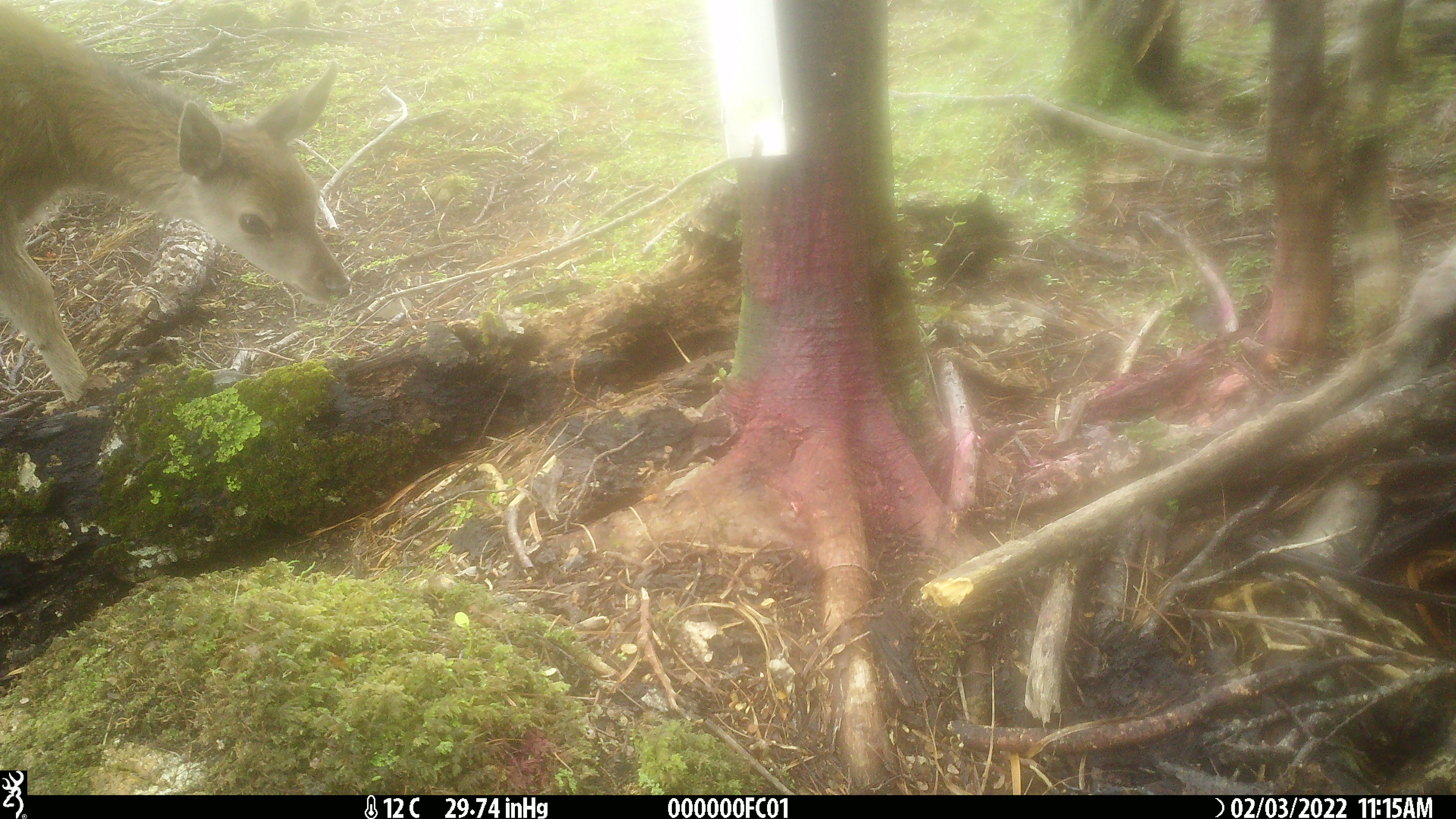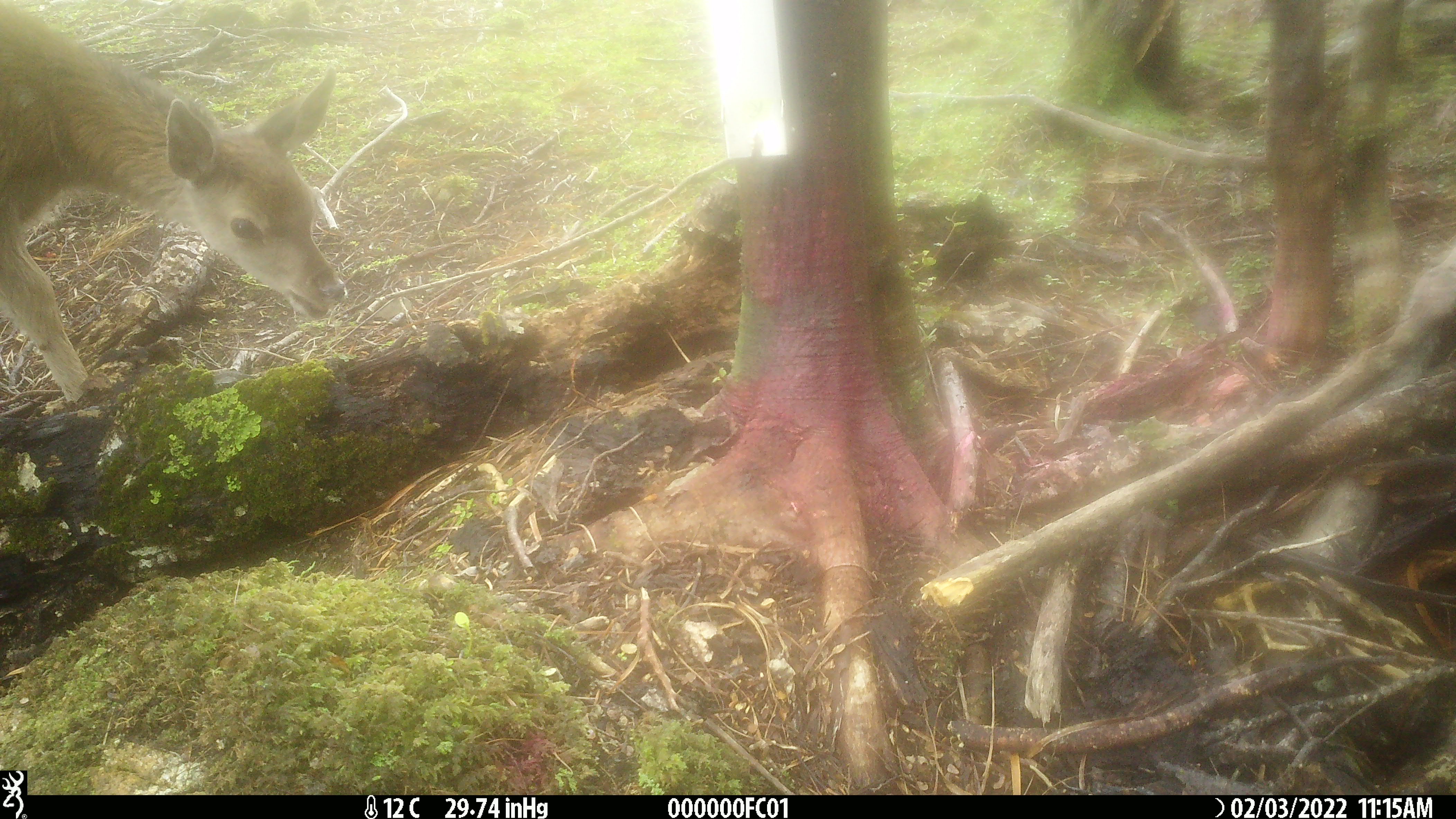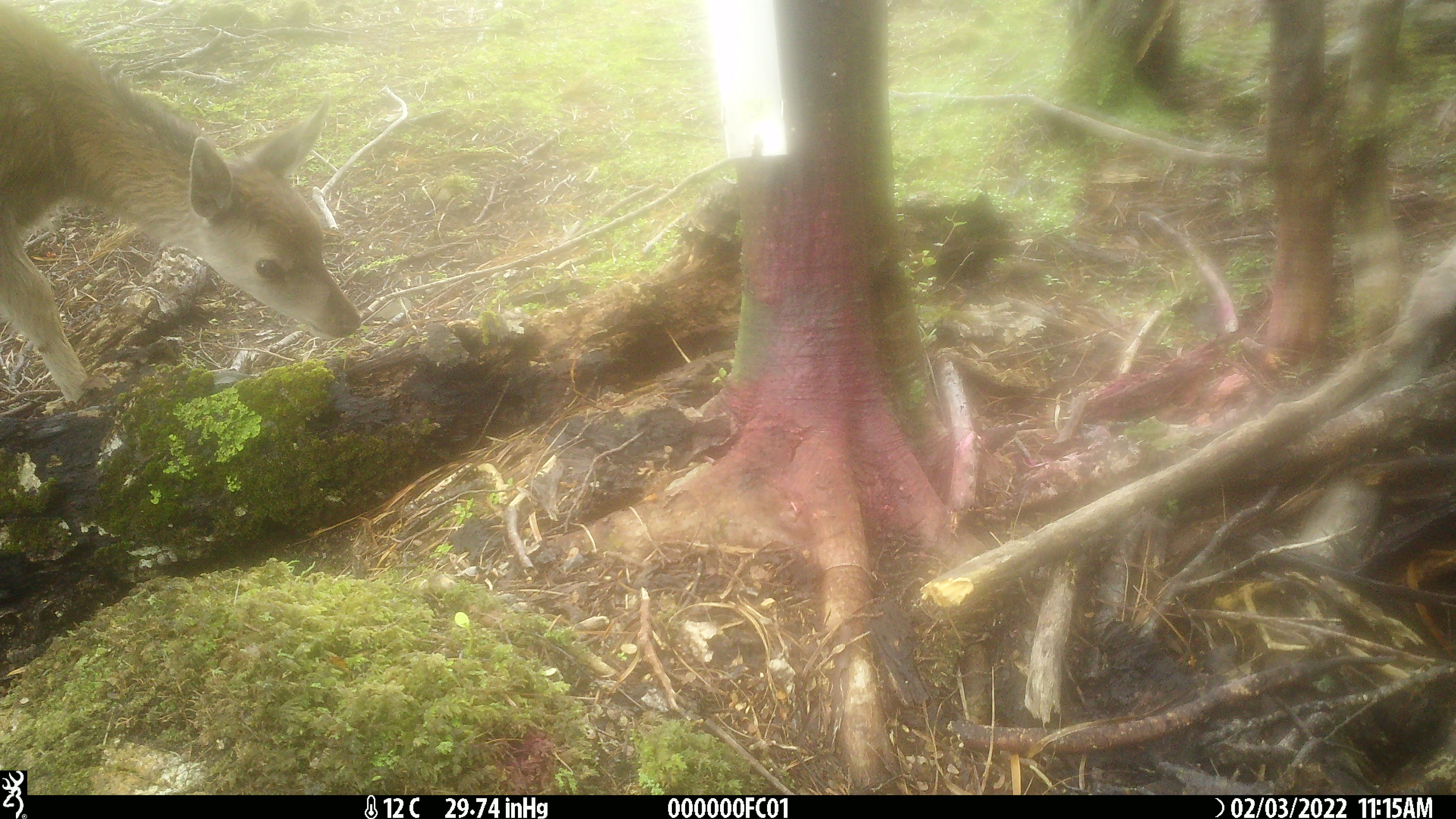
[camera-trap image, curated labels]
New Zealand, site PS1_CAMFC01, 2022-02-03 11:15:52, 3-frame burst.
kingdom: Animalia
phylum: Chordata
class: Mammalia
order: Artiodactyla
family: Cervidae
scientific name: Cervidae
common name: deer